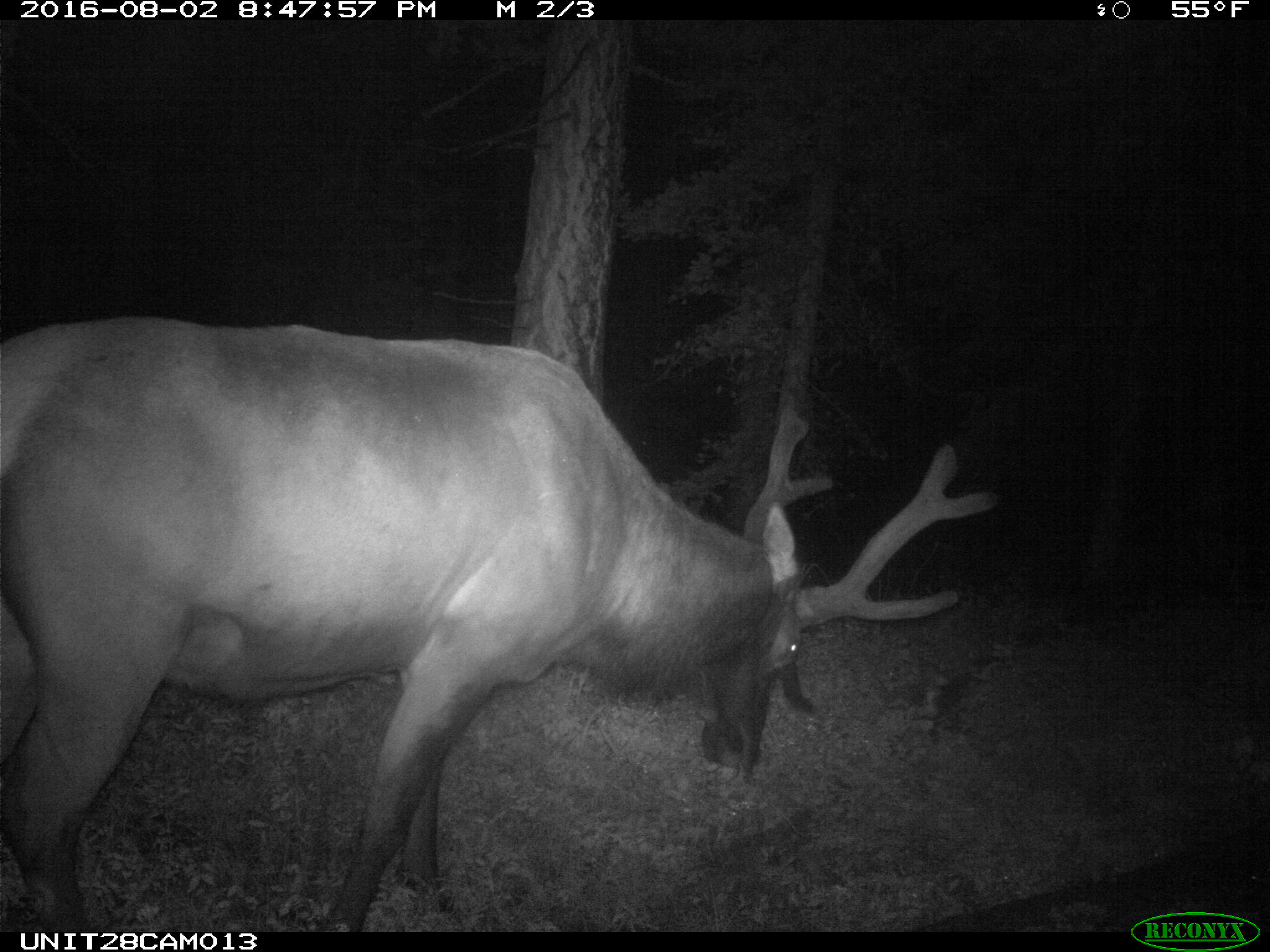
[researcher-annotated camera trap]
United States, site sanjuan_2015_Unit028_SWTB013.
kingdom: Animalia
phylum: Chordata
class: Mammalia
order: Artiodactyla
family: Cervidae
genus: Cervus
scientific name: Cervus elaphus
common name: red deer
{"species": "Cervus elaphus (red deer)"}